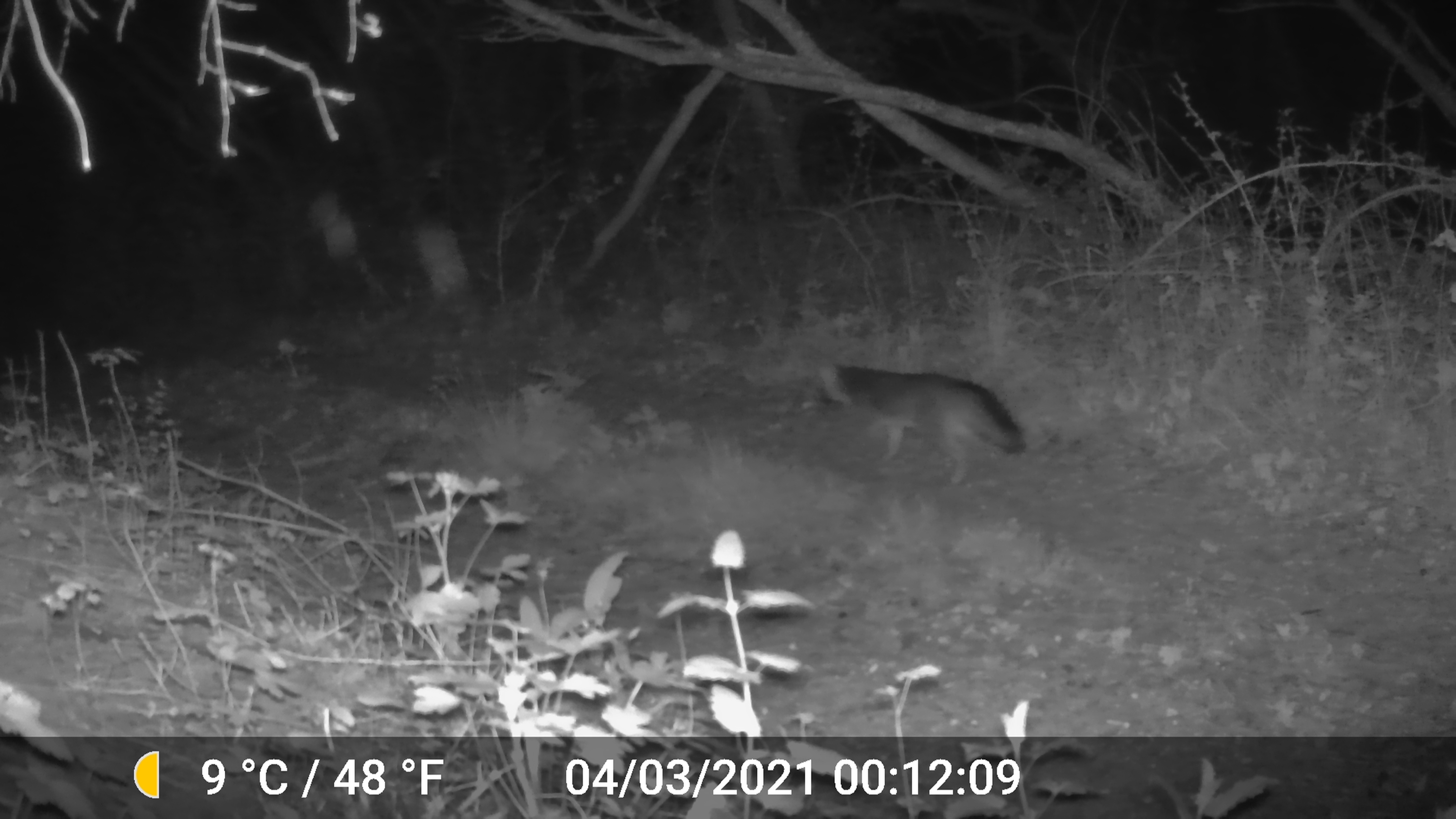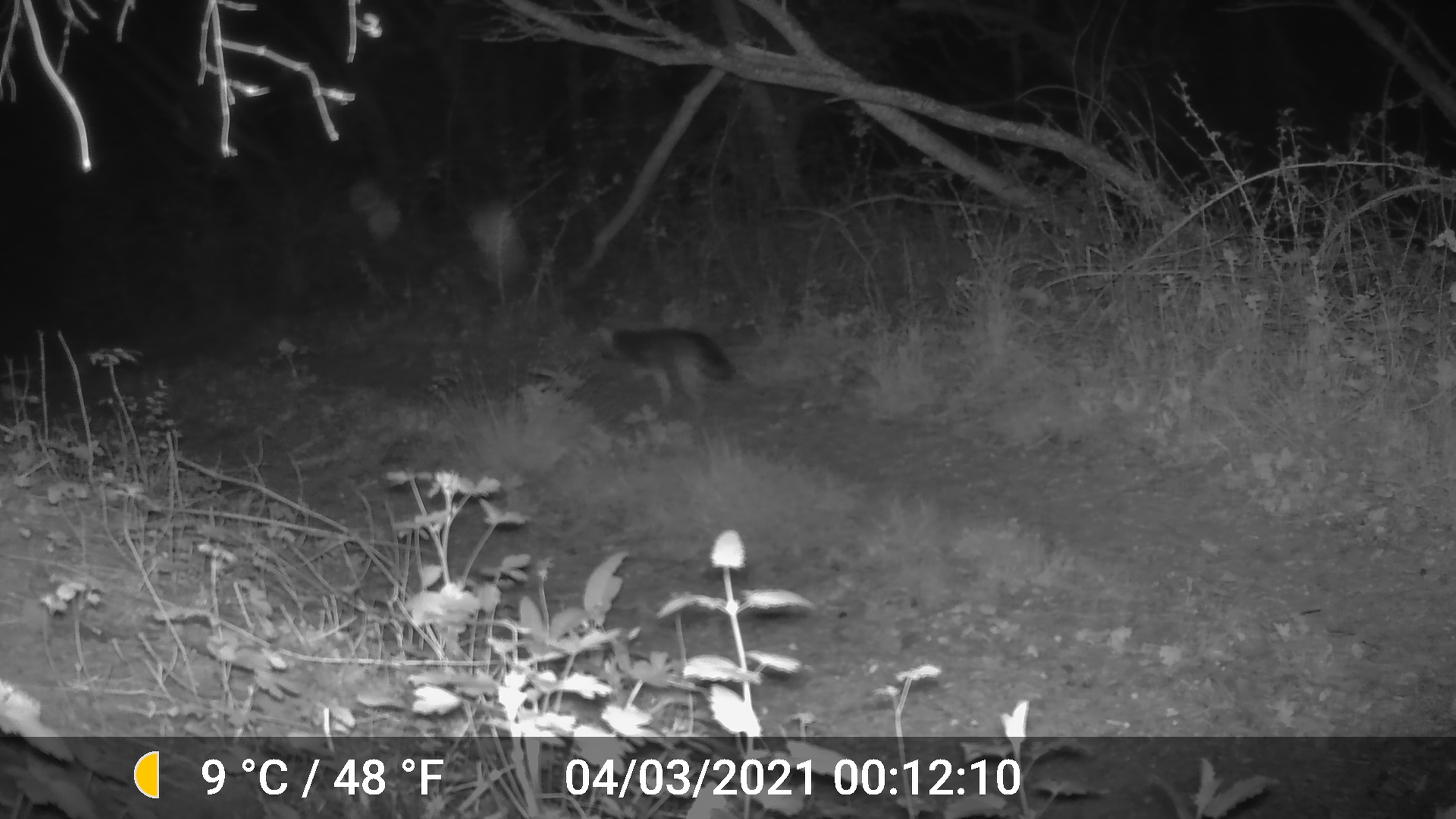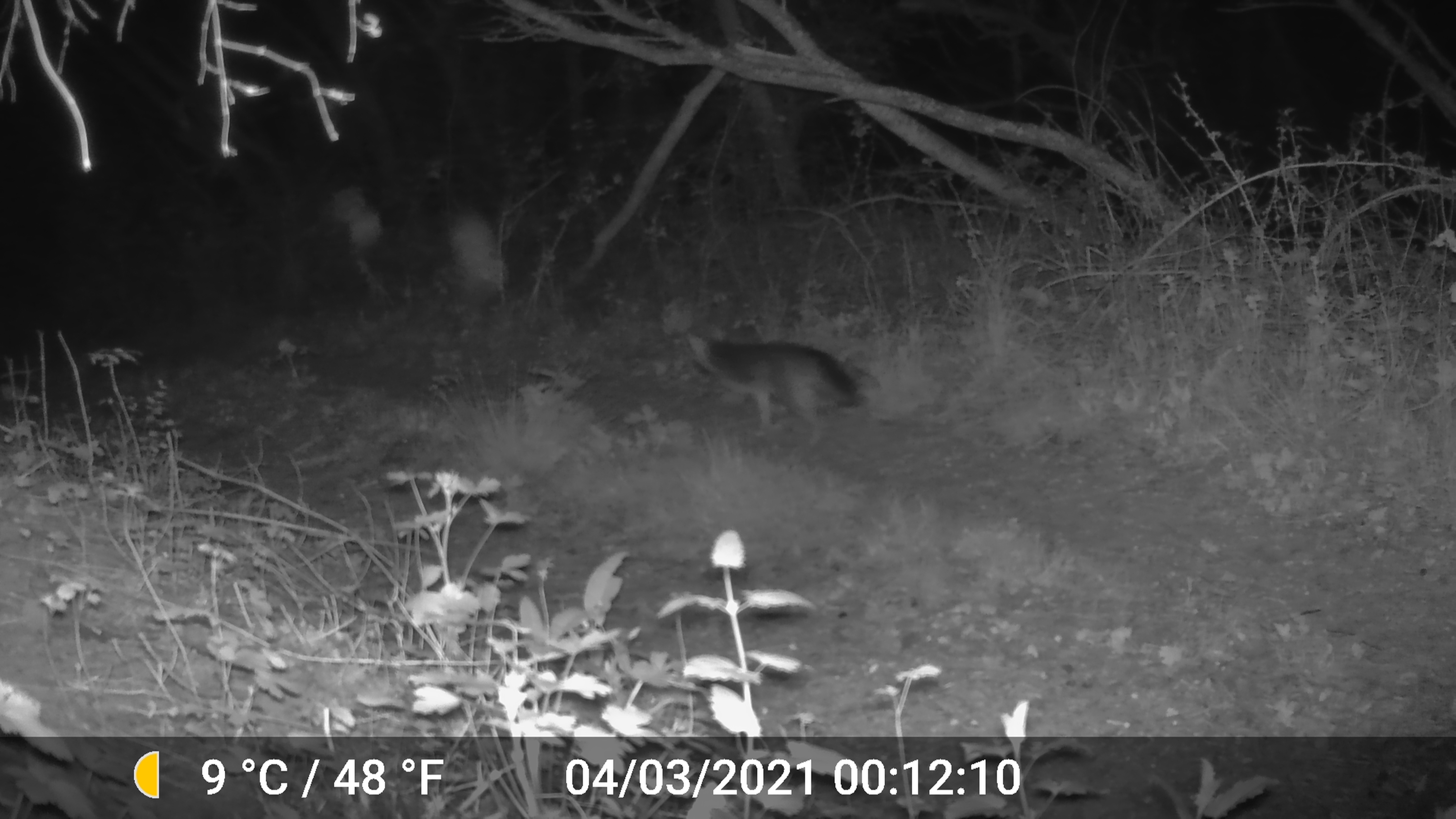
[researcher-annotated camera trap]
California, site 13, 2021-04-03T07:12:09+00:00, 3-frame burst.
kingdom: Animalia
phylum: Chordata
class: Mammalia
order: Carnivora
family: Canidae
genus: Urocyon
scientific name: Urocyon cinereoargenteus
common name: gray fox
Gray fox (Urocyon cinereoargenteus).